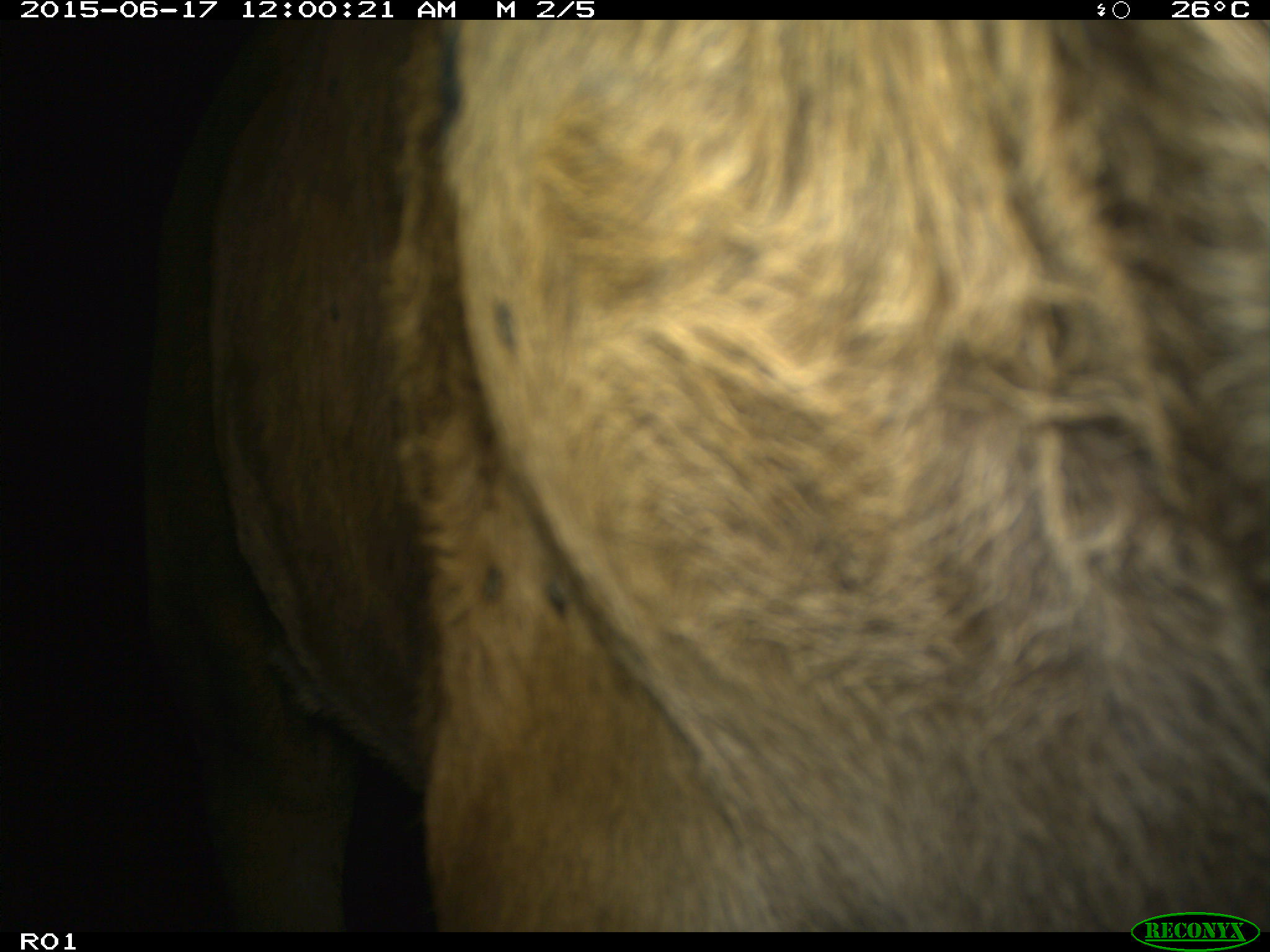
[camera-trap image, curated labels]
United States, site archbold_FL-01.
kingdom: Animalia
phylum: Chordata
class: Mammalia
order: Artiodactyla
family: Bovidae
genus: Bos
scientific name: Bos taurus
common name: domestic cow